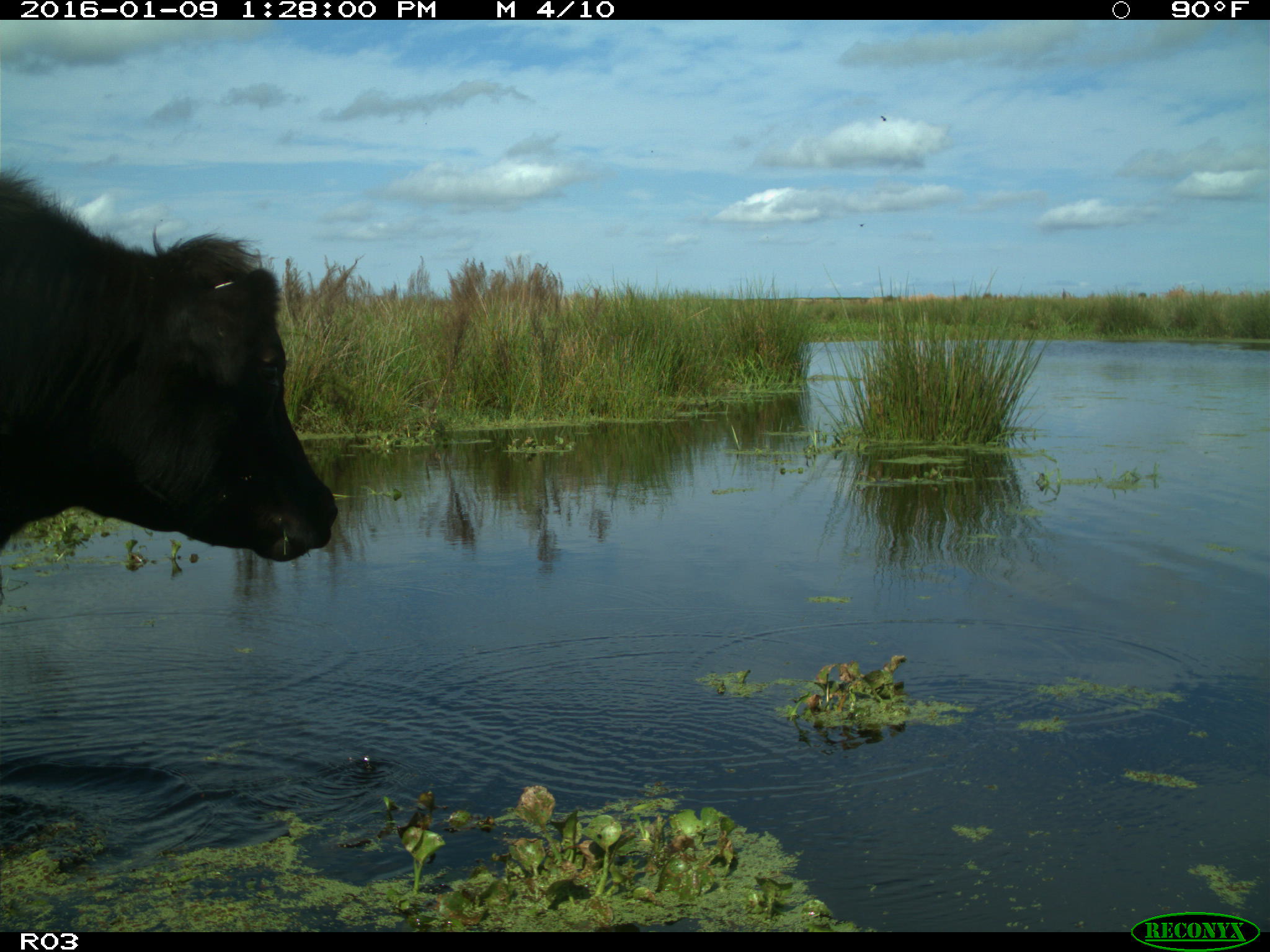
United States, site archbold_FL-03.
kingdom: Animalia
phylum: Chordata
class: Mammalia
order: Artiodactyla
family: Bovidae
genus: Bos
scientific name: Bos taurus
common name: domestic cow